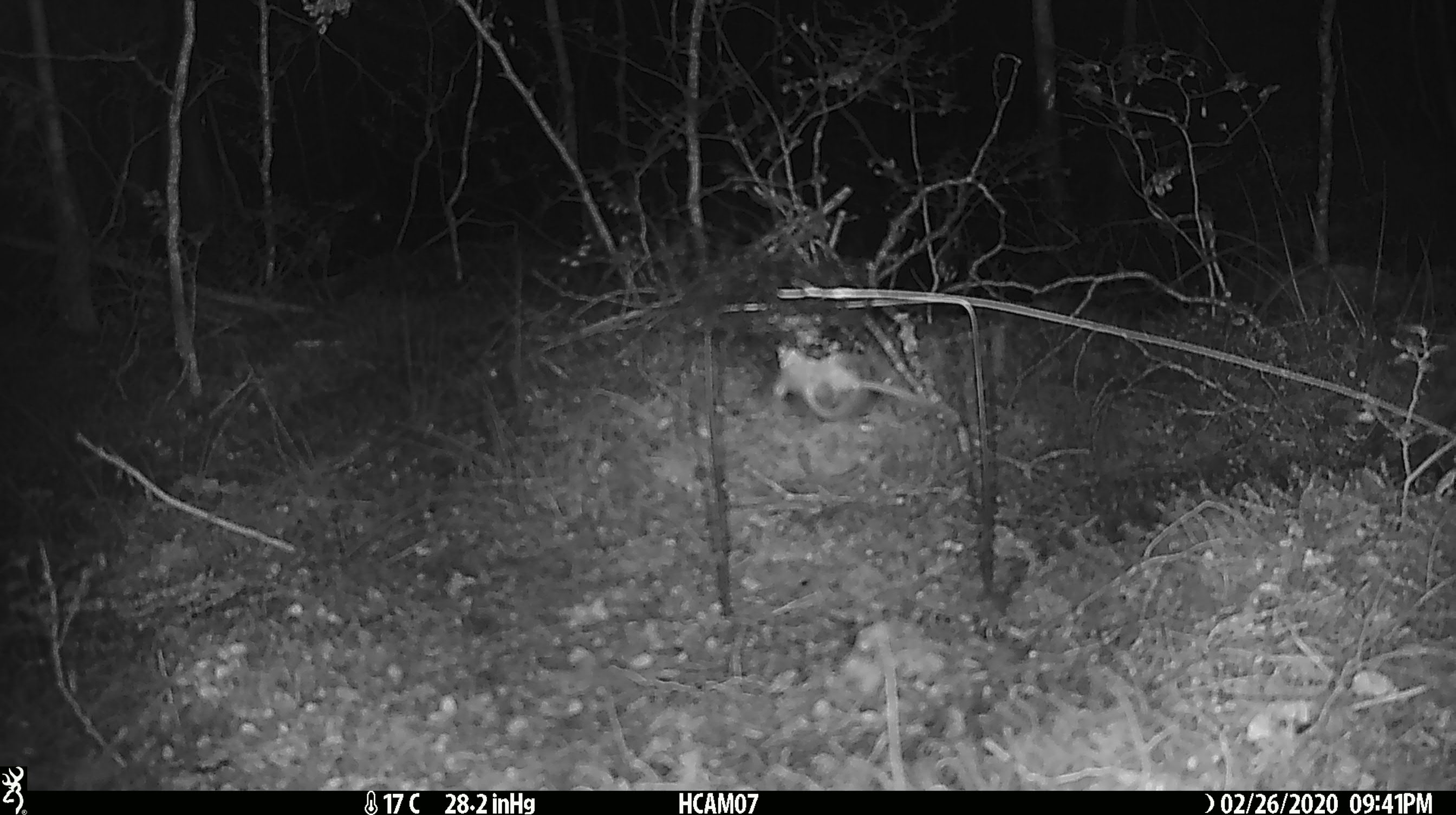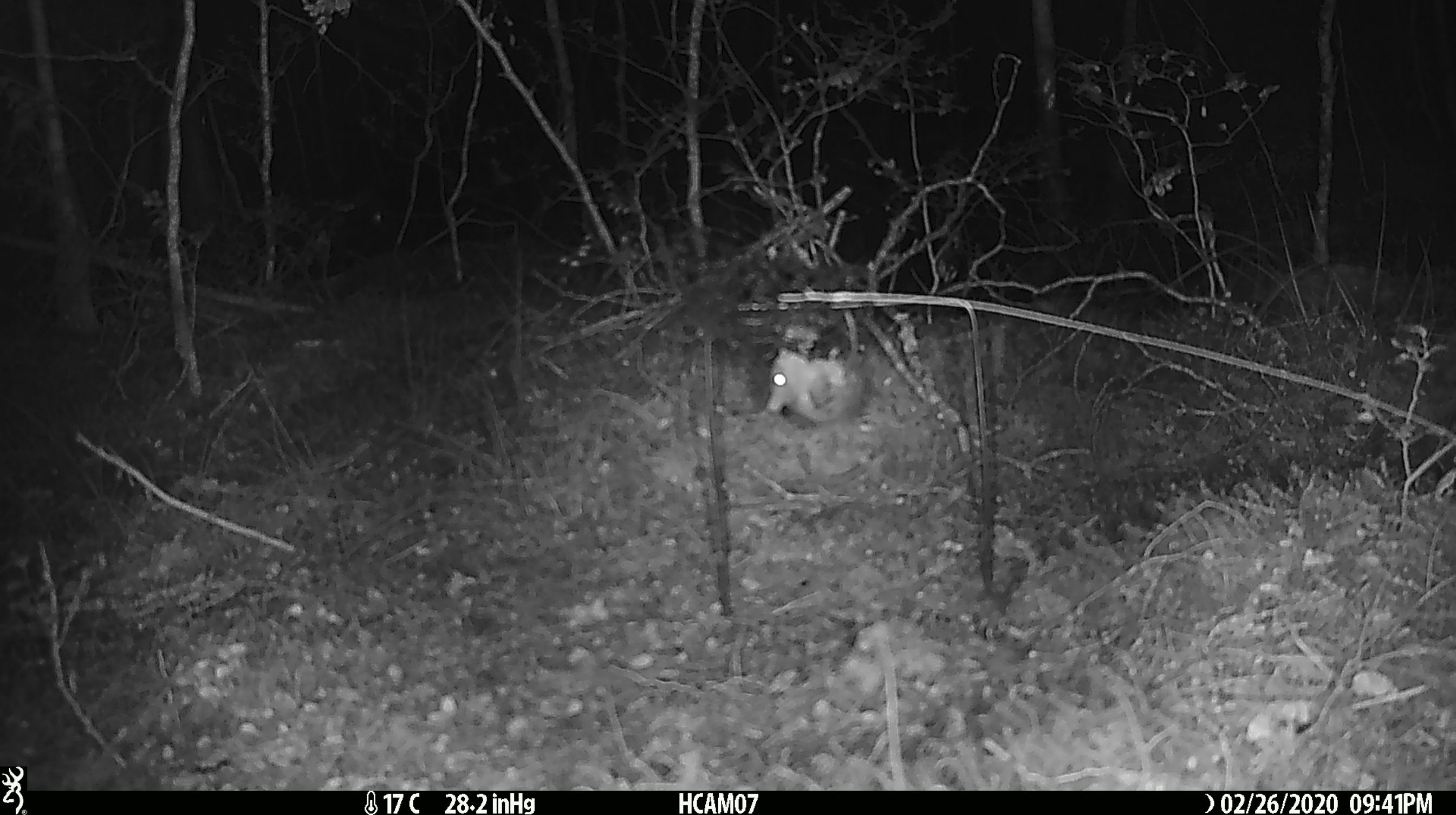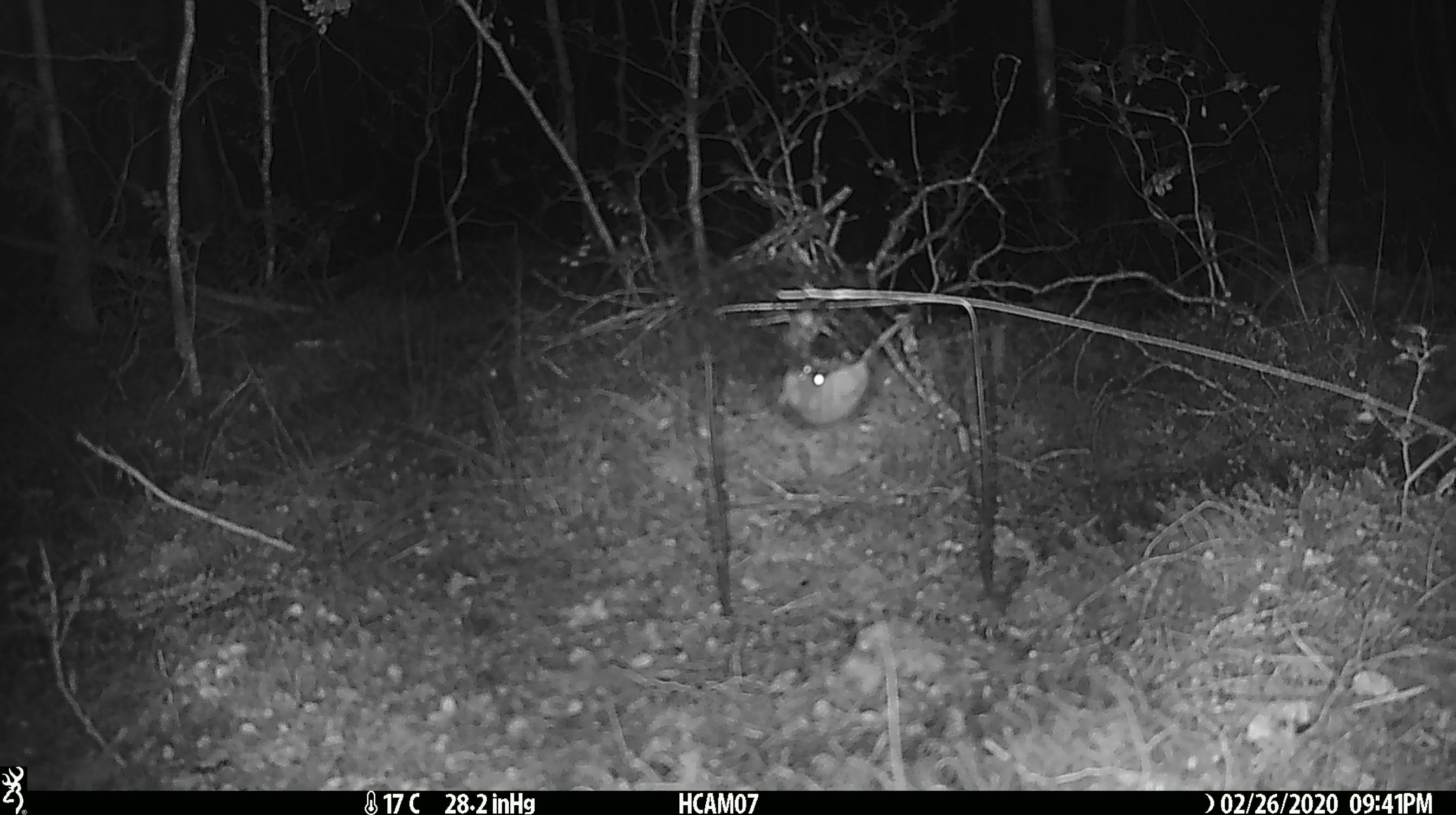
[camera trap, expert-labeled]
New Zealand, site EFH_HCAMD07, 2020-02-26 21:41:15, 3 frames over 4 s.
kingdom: Animalia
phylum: Chordata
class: Mammalia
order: Rodentia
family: Muridae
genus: Mus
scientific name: Mus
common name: mouse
Mouse (Mus).